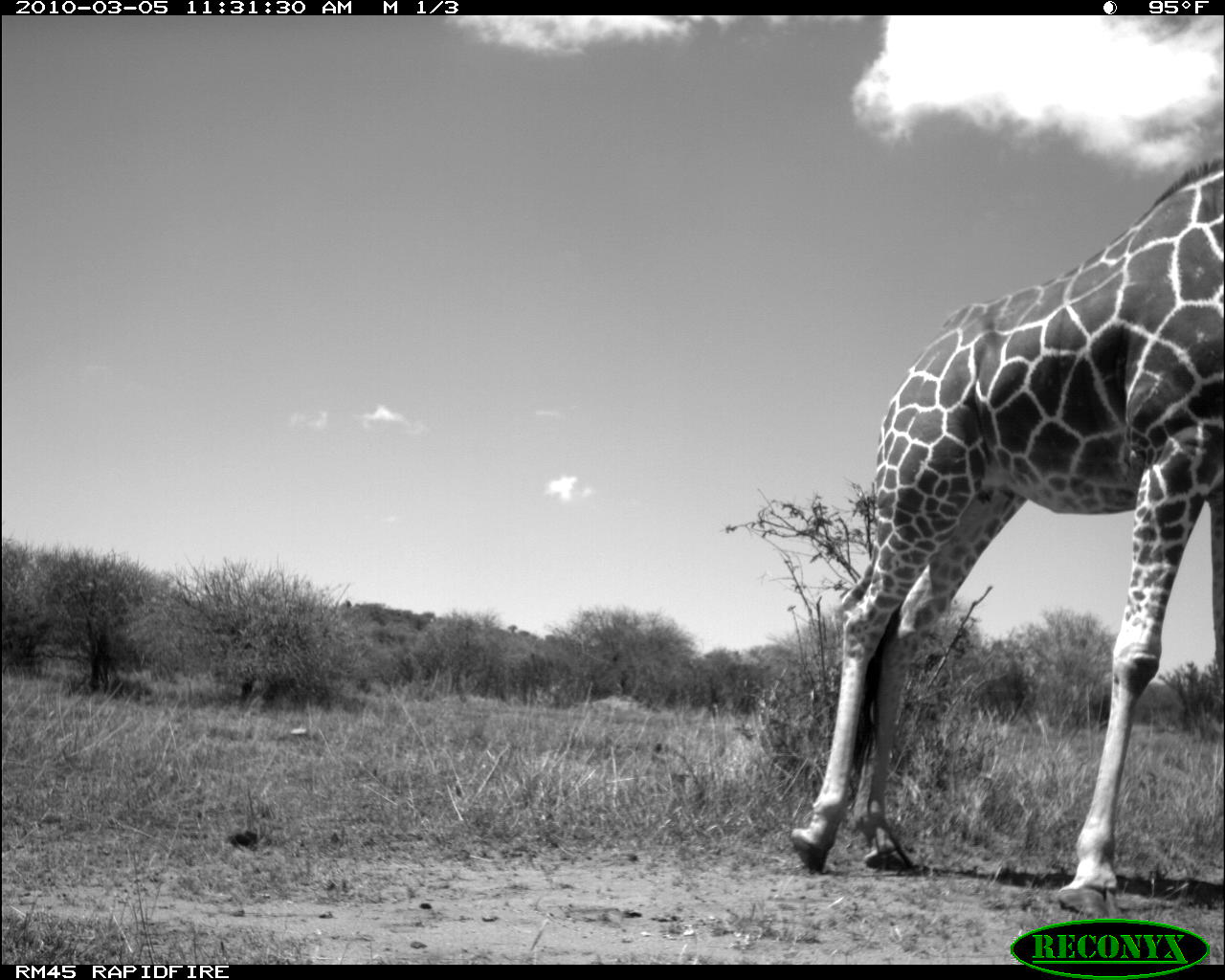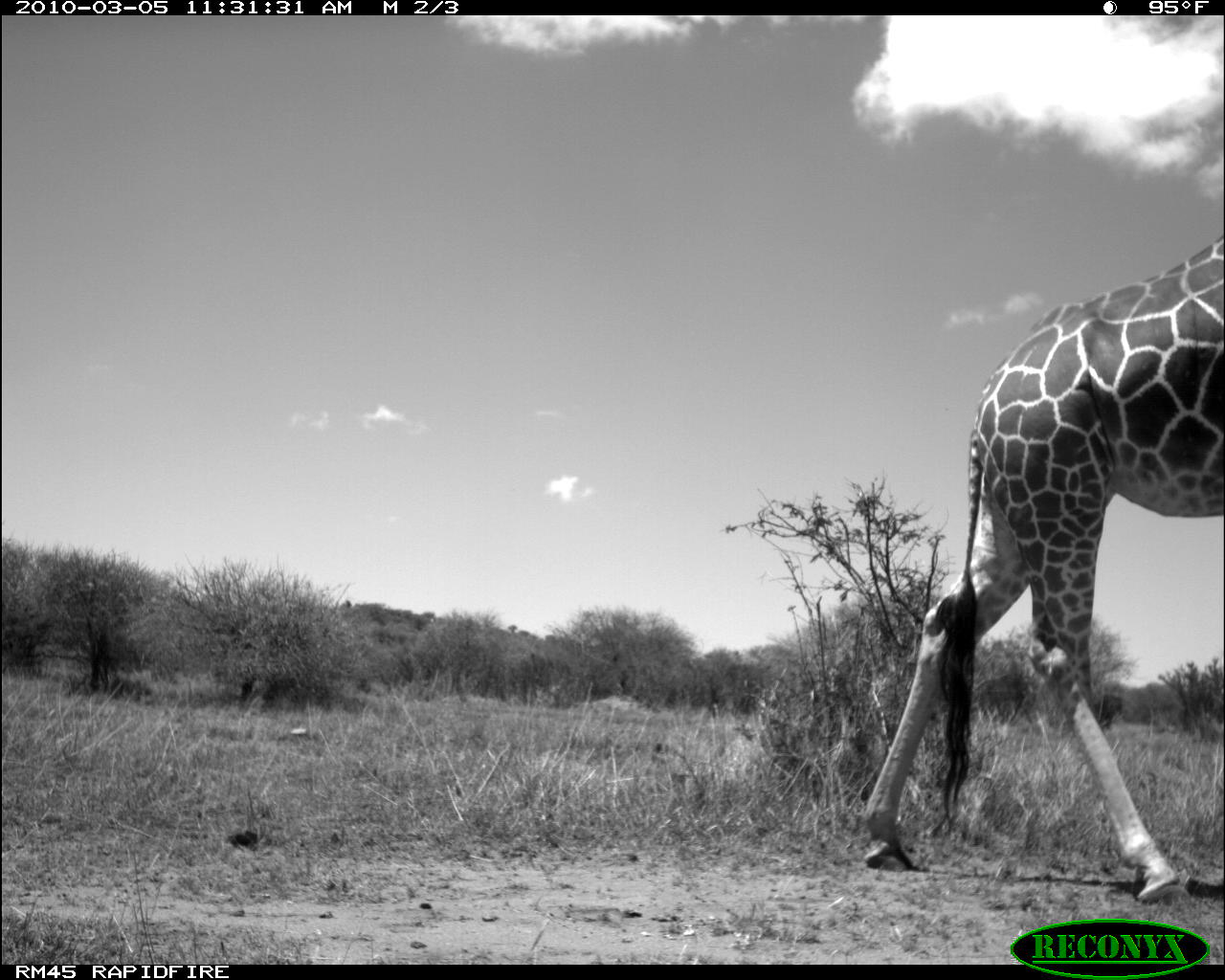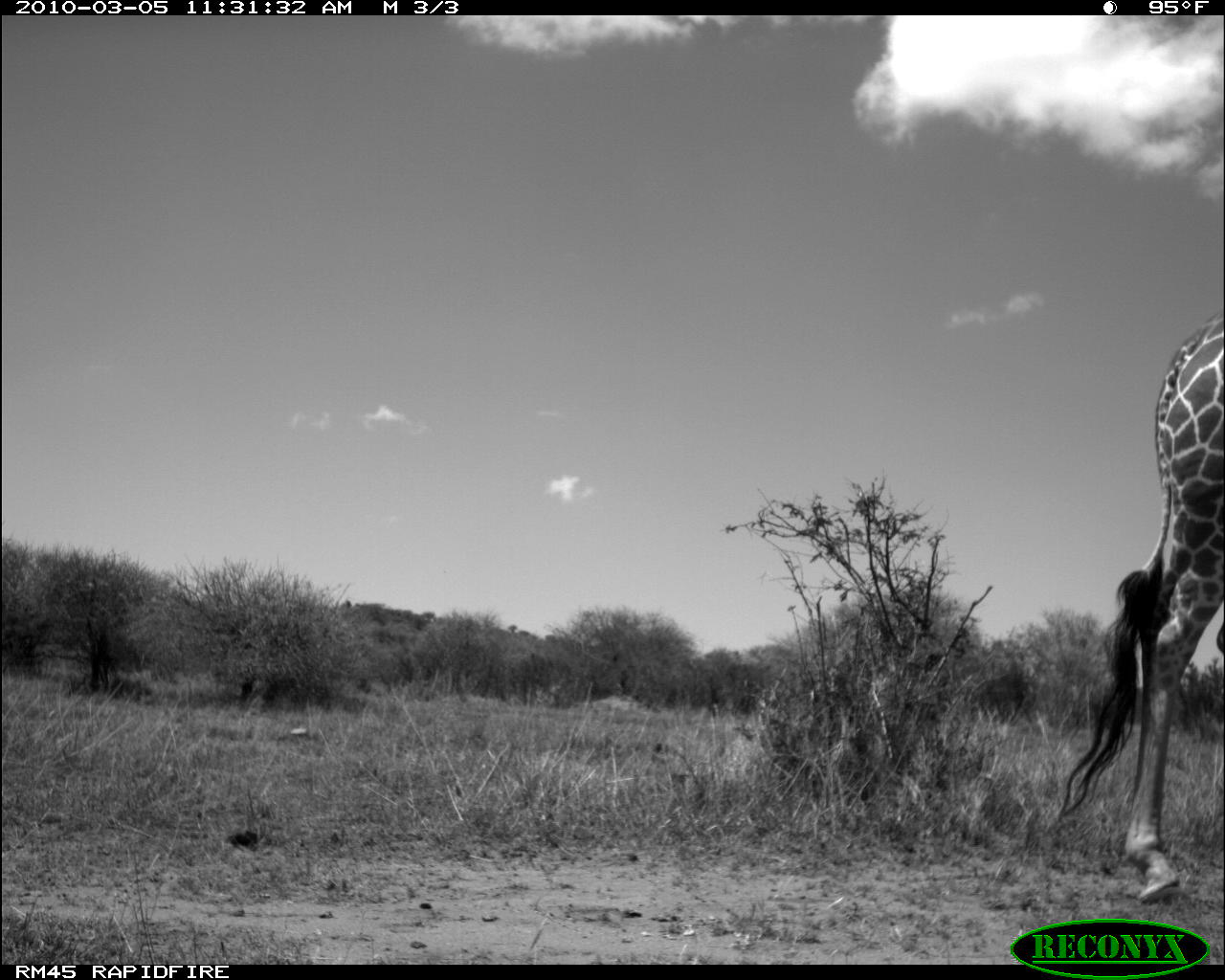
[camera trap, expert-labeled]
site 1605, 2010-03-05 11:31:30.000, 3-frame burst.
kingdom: Animalia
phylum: Chordata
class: Mammalia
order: Artiodactyla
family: Giraffidae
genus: Giraffa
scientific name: Giraffa camelopardalis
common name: giraffe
Giraffa camelopardalis (giraffe), count 1.